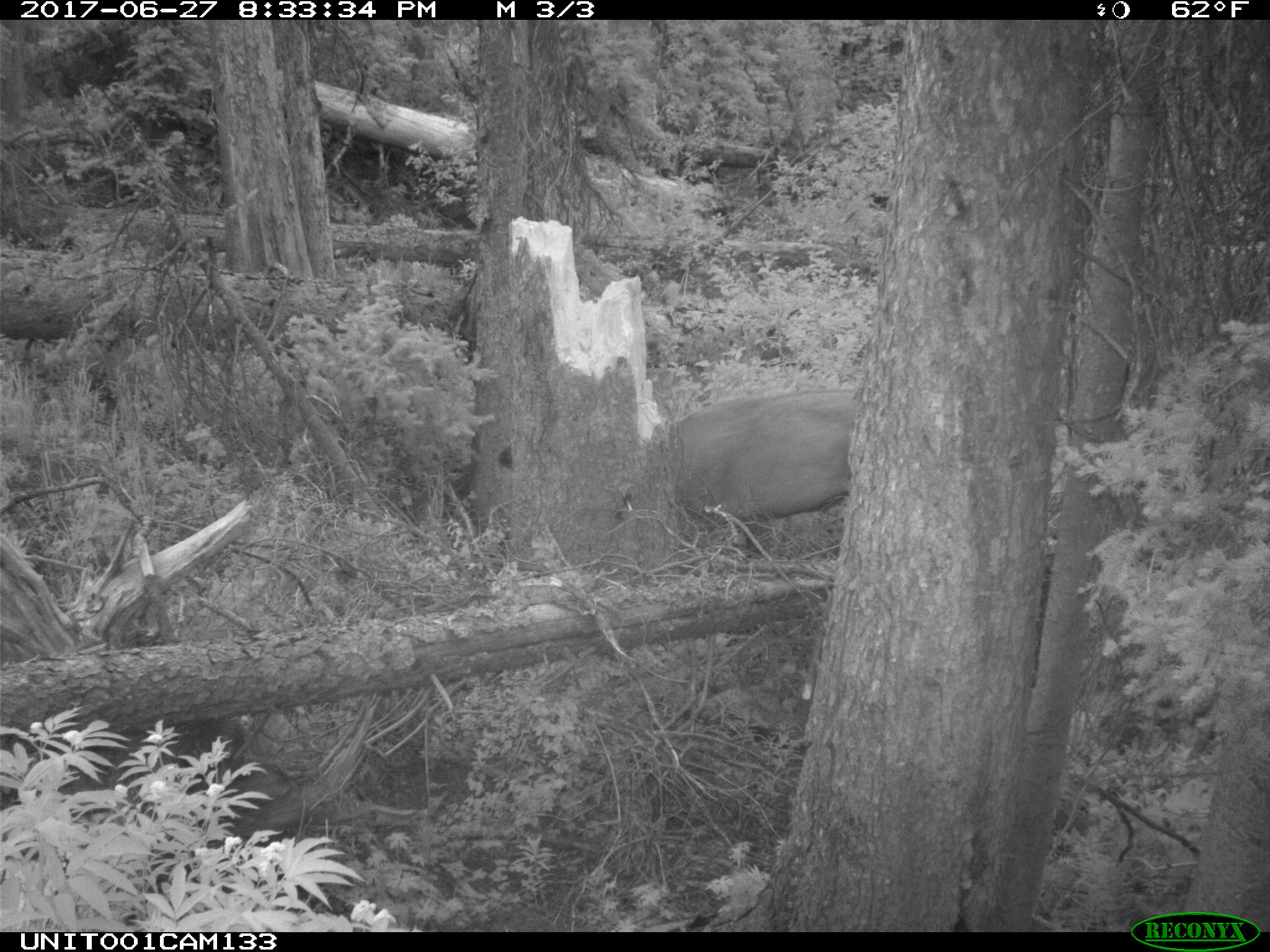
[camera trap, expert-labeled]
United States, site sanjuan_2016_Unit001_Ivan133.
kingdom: Animalia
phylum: Chordata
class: Mammalia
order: Artiodactyla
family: Cervidae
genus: Cervus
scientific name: Cervus elaphus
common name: red deer